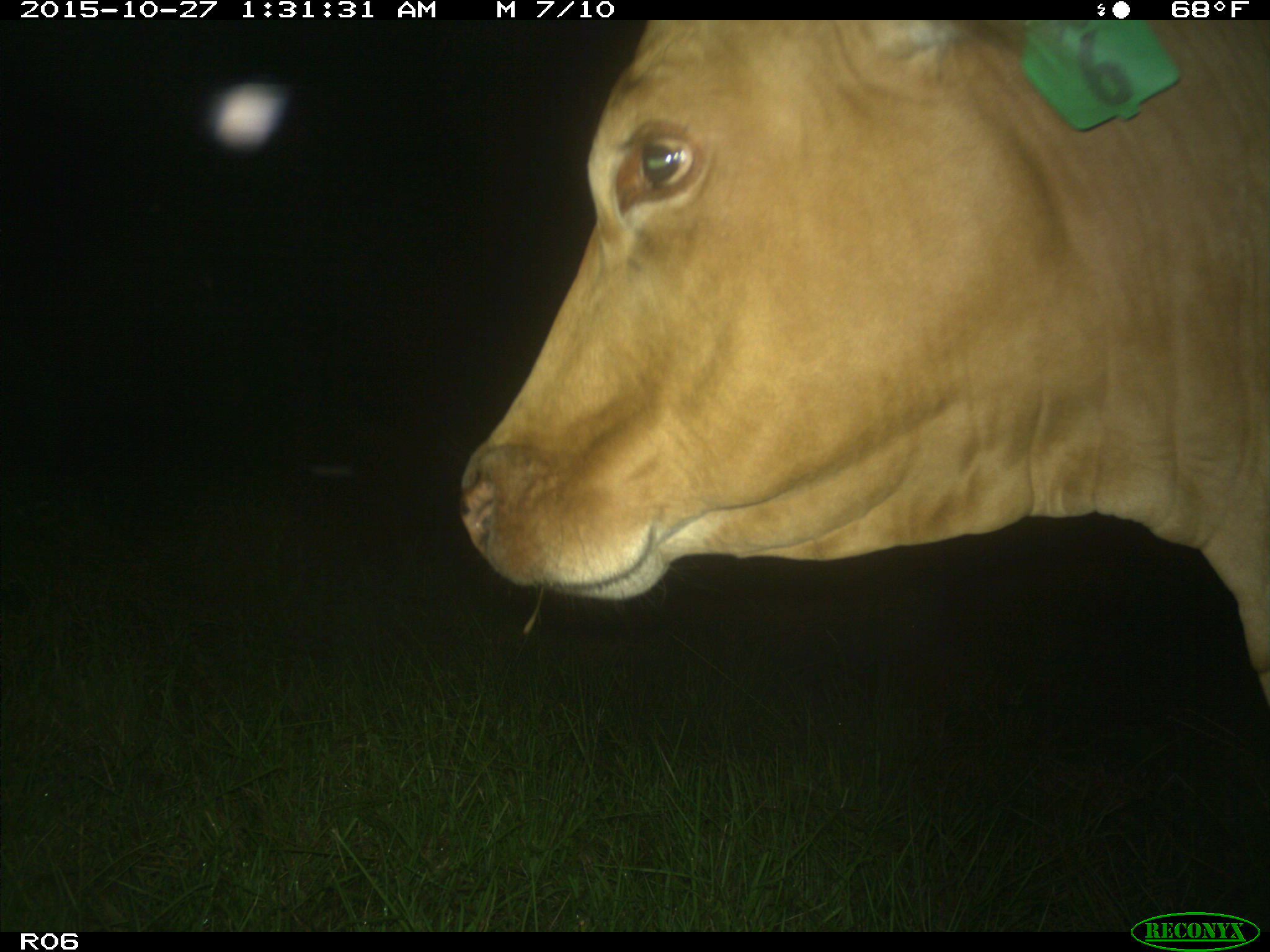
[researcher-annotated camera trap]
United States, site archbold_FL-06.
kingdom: Animalia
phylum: Chordata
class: Mammalia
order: Artiodactyla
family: Bovidae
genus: Bos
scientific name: Bos taurus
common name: domestic cow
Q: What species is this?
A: Bos taurus (domestic cow).